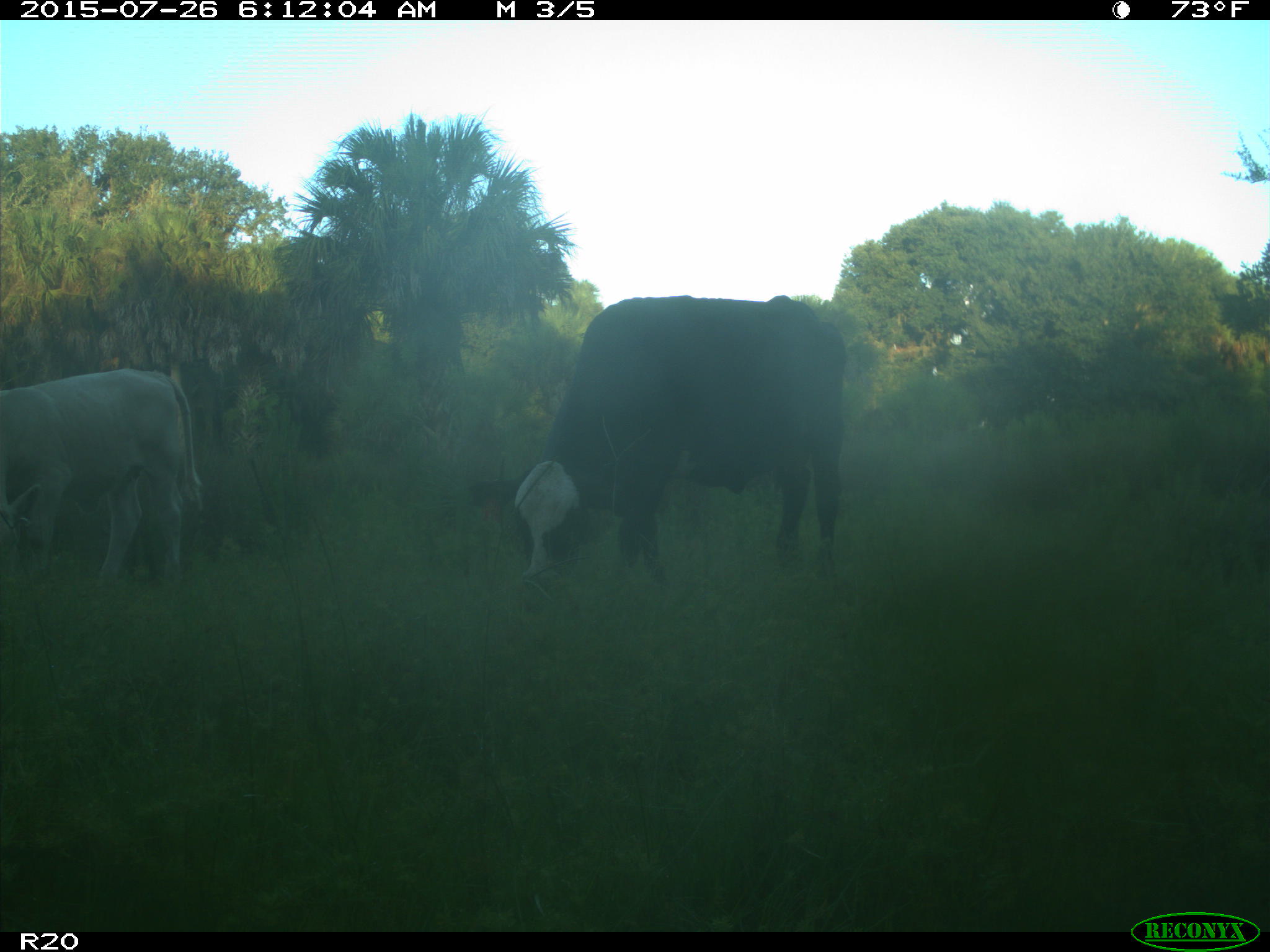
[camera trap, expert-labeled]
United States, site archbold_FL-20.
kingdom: Animalia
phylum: Chordata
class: Mammalia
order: Artiodactyla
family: Bovidae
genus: Bos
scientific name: Bos taurus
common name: domestic cow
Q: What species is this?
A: Bos taurus (domestic cow).